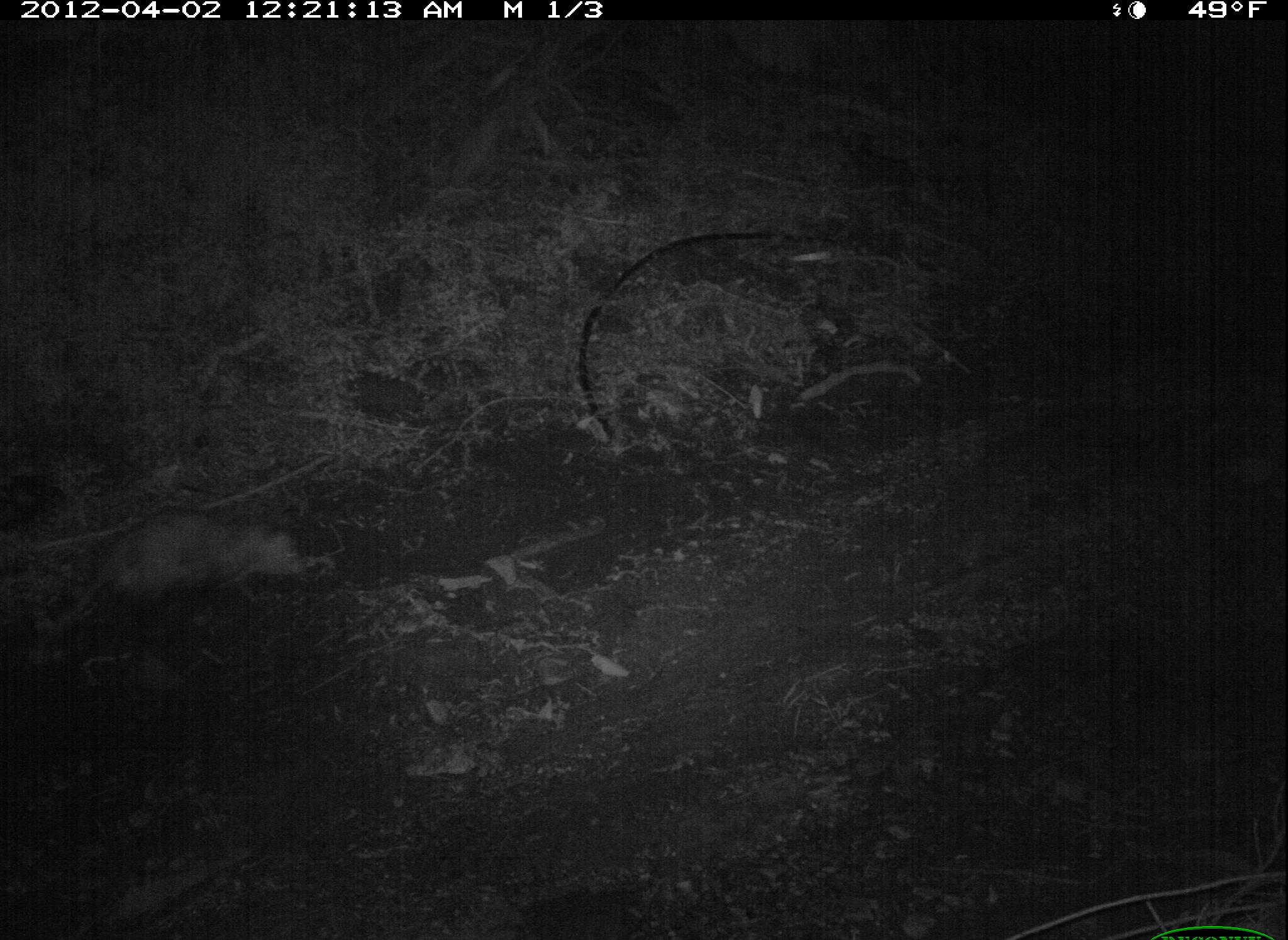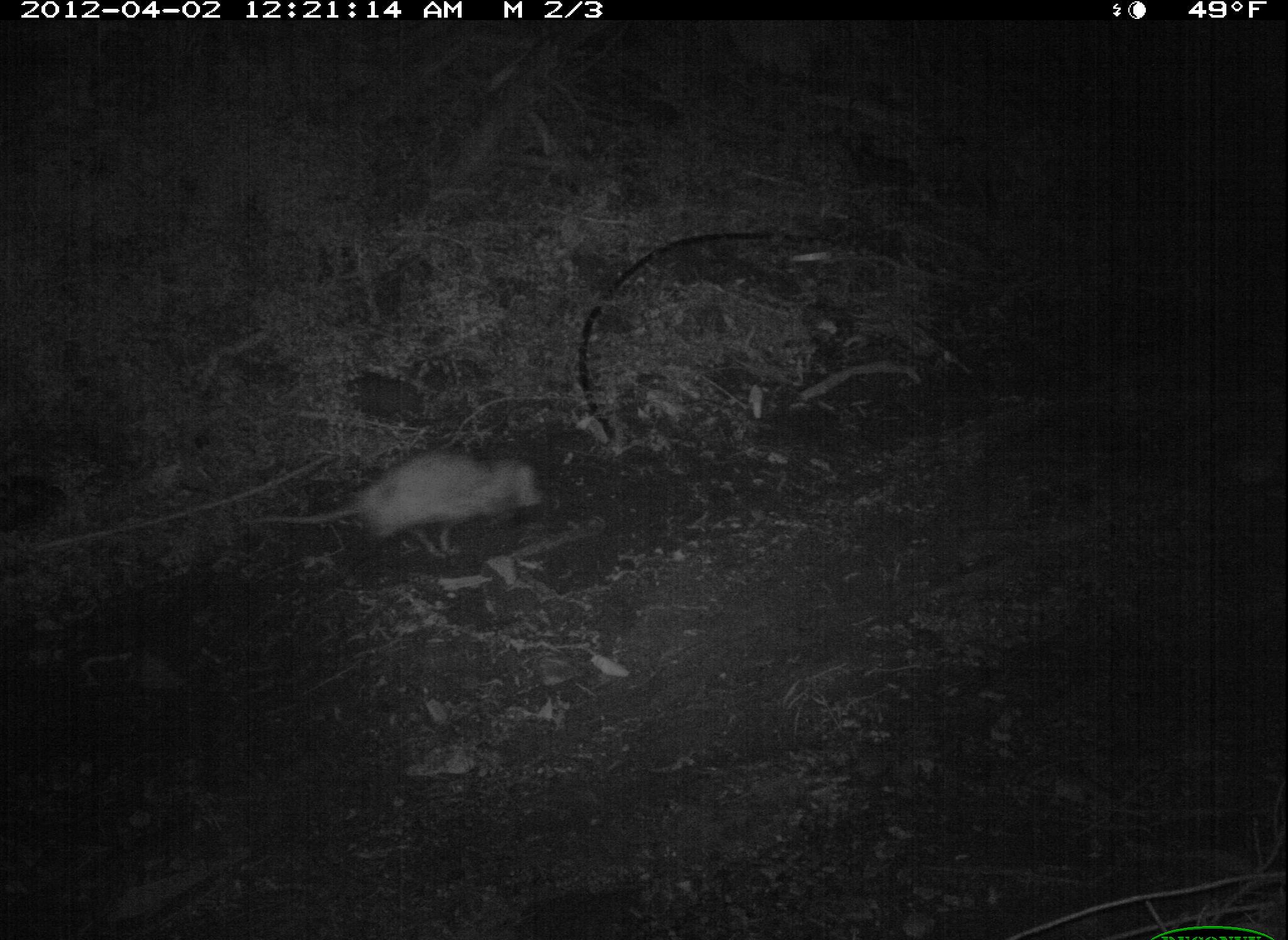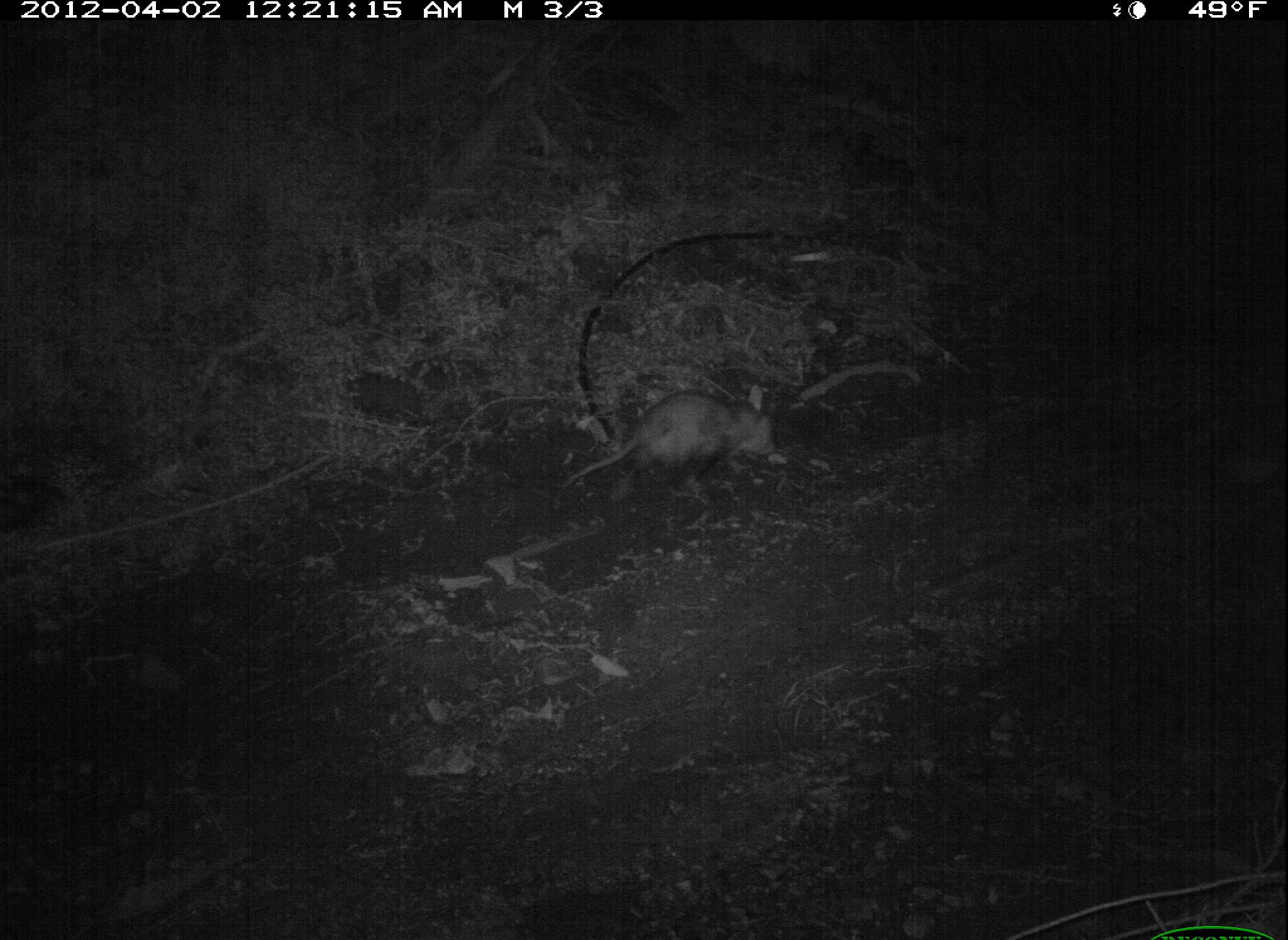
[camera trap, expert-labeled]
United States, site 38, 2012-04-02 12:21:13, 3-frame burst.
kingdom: Animalia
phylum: Chordata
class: Mammalia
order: Didelphimorphia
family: Didelphidae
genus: Didelphis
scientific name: Didelphis virginiana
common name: virginia opossum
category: opossum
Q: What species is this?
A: Opossum (virginia opossum) (Didelphis virginiana).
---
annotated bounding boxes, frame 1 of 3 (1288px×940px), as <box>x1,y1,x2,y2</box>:
opossum: <box>40,501,317,625</box>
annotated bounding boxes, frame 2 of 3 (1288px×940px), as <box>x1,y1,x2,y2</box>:
opossum: <box>245,452,551,564</box>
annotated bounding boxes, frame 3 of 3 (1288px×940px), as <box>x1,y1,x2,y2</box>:
opossum: <box>543,377,787,517</box>